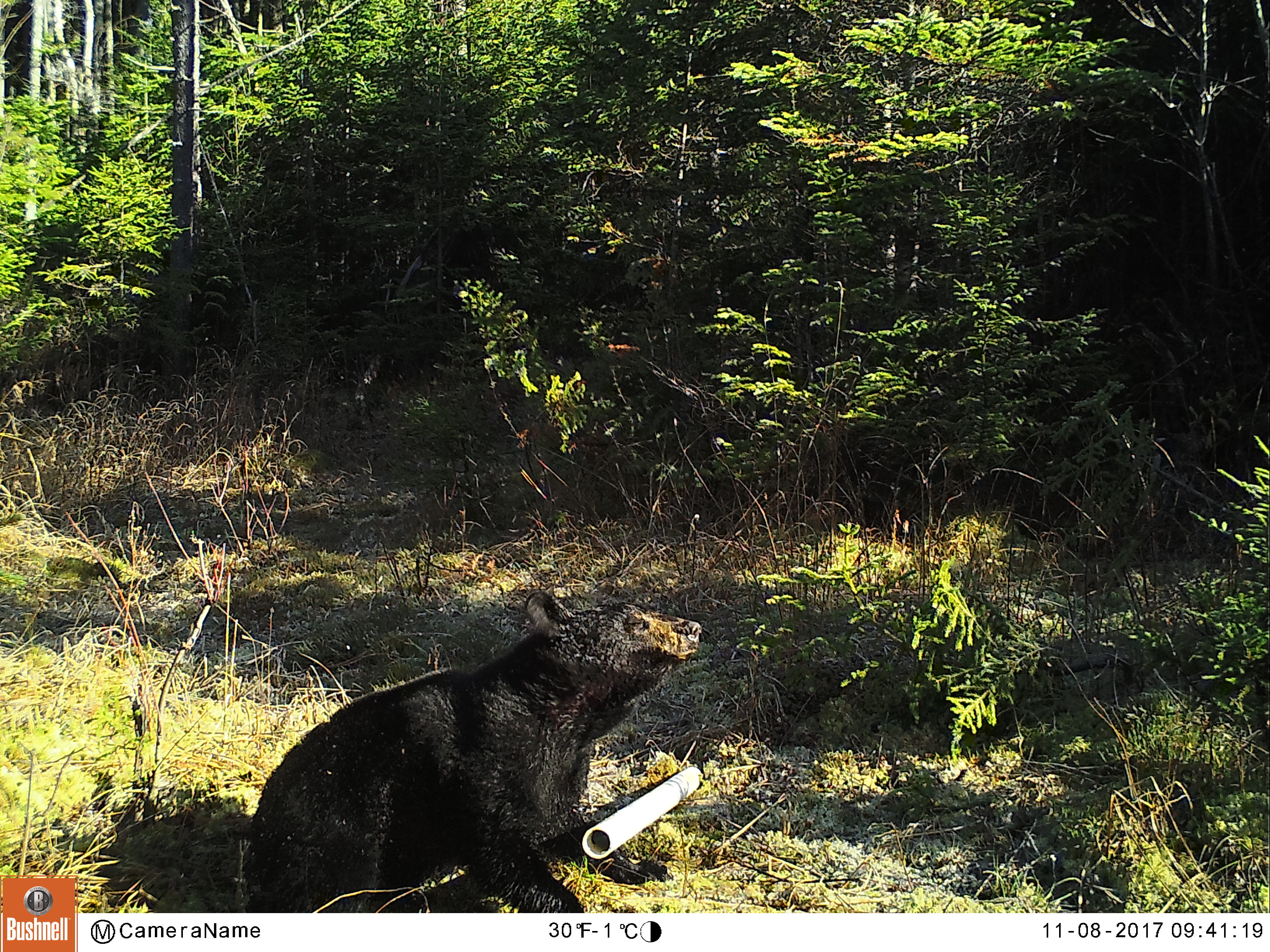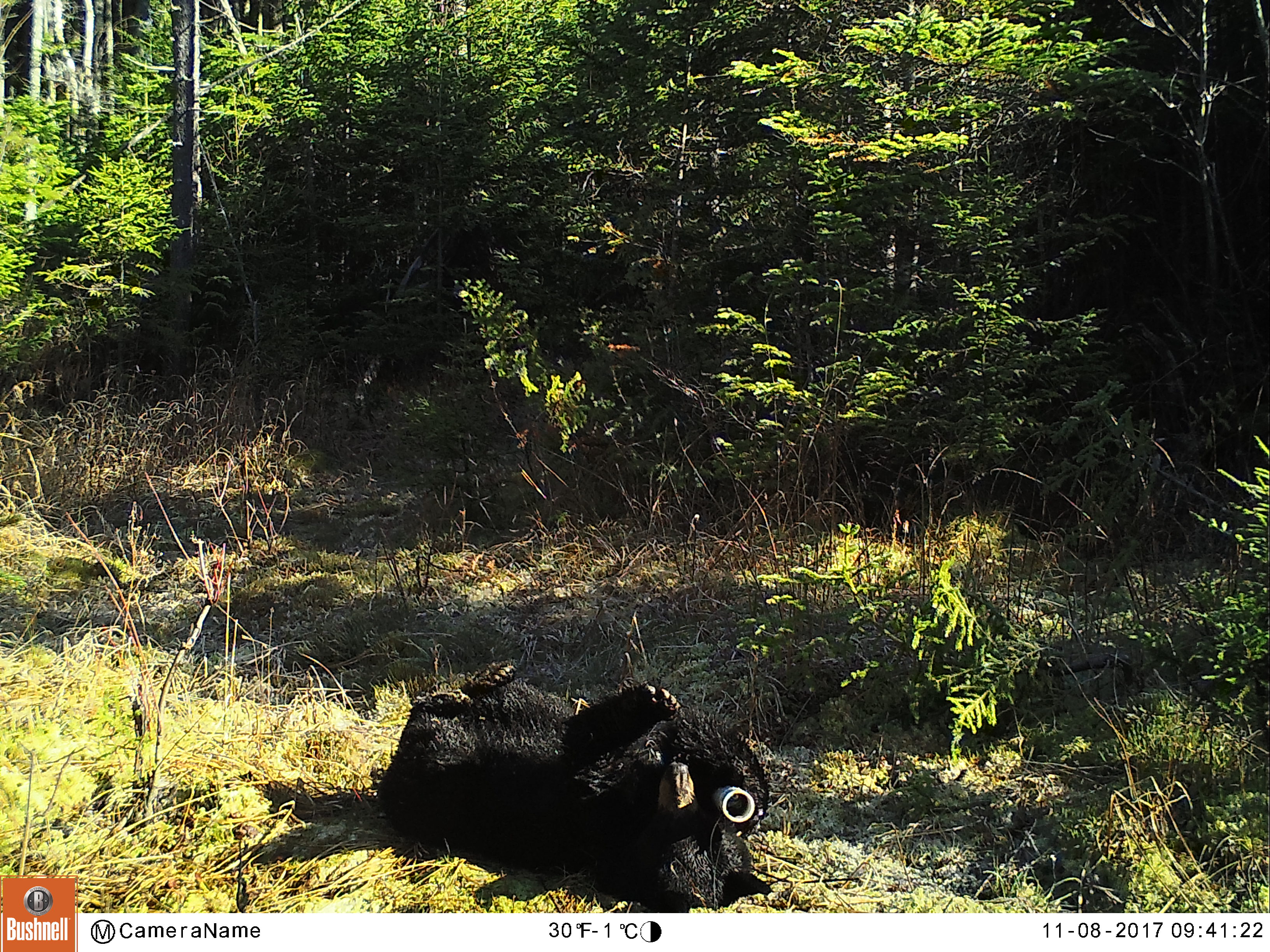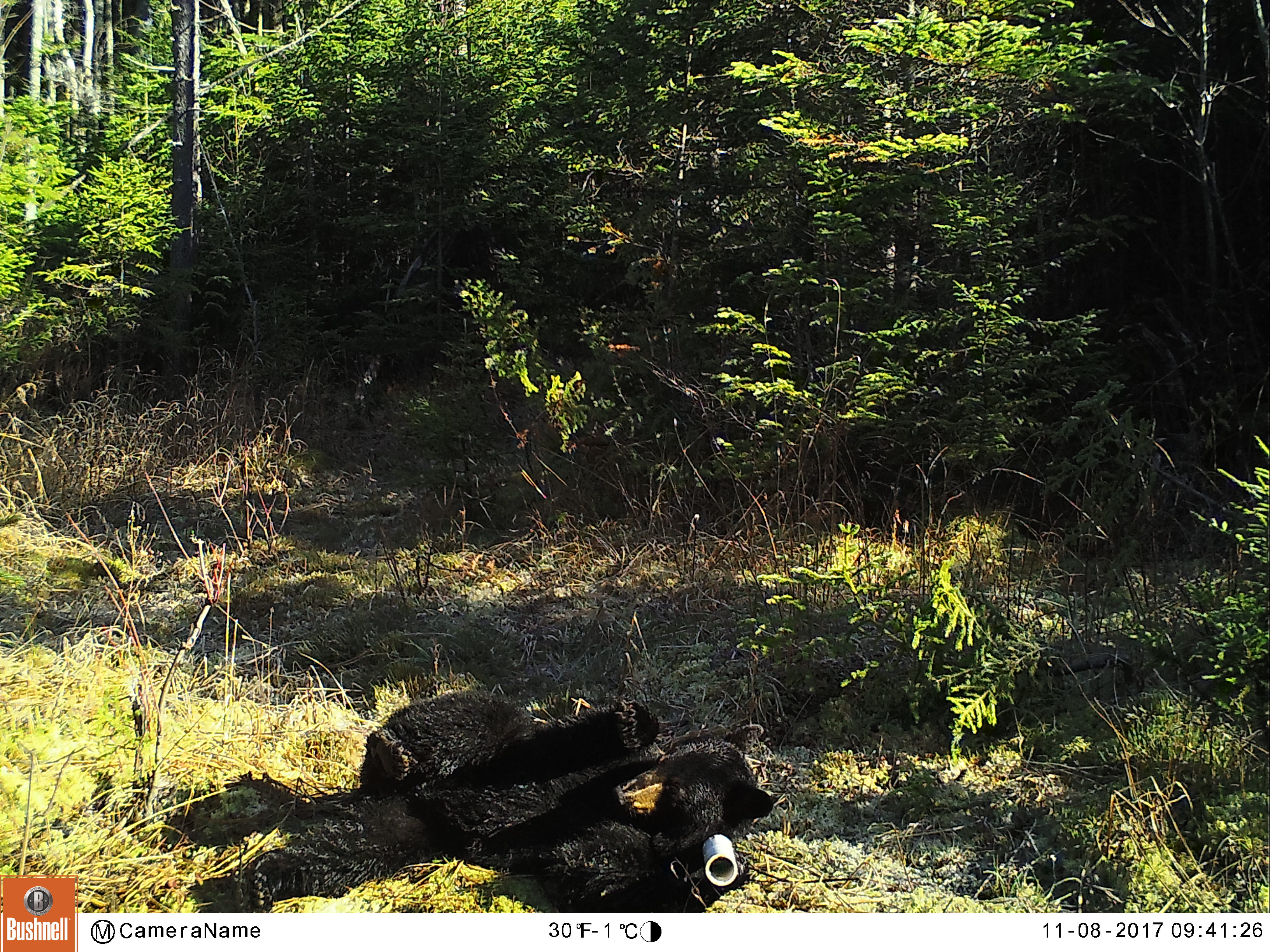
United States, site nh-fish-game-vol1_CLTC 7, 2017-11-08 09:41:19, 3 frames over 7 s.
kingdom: Animalia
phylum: Chordata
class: Mammalia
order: Carnivora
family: Ursidae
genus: Ursus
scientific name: Ursus americanus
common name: black bear